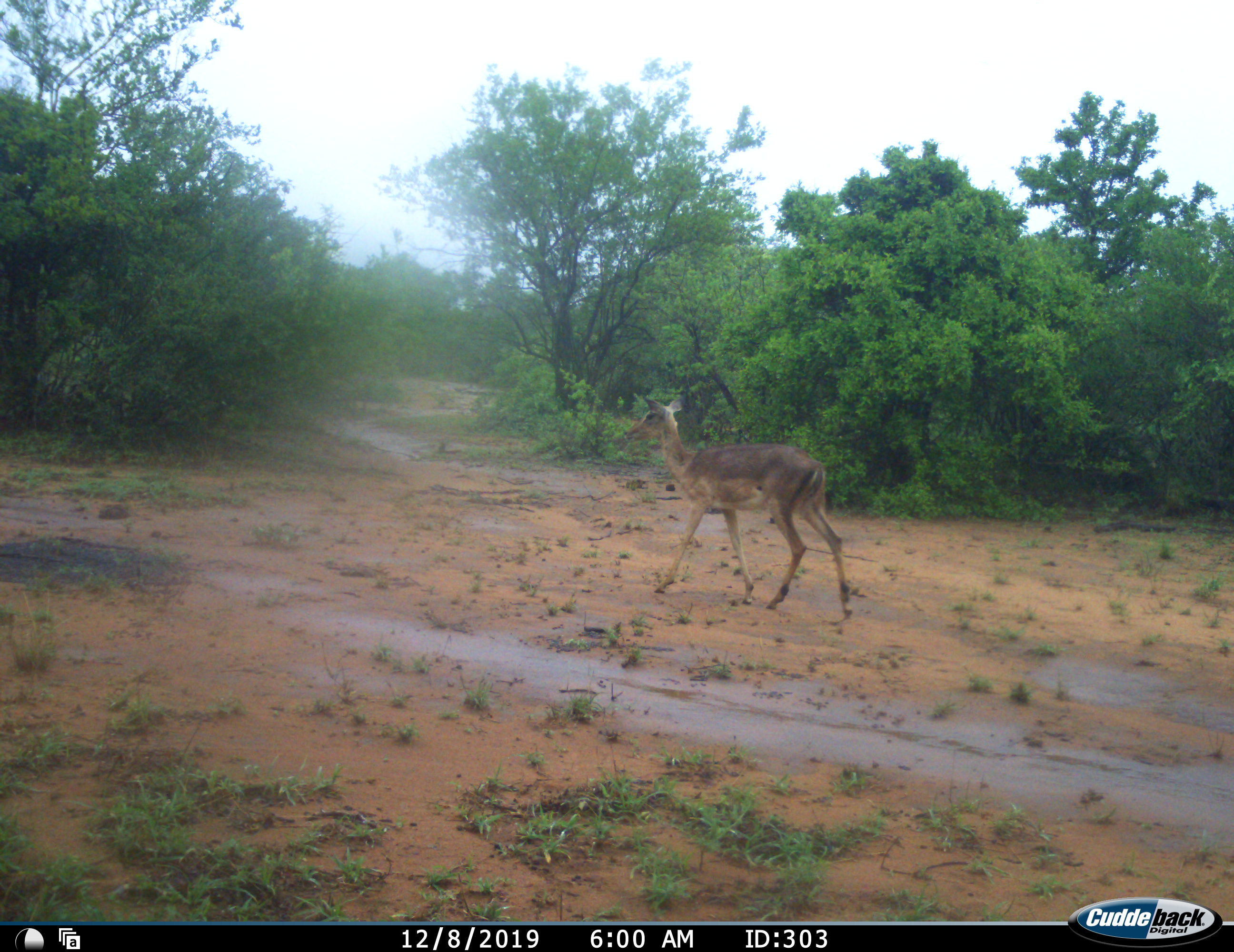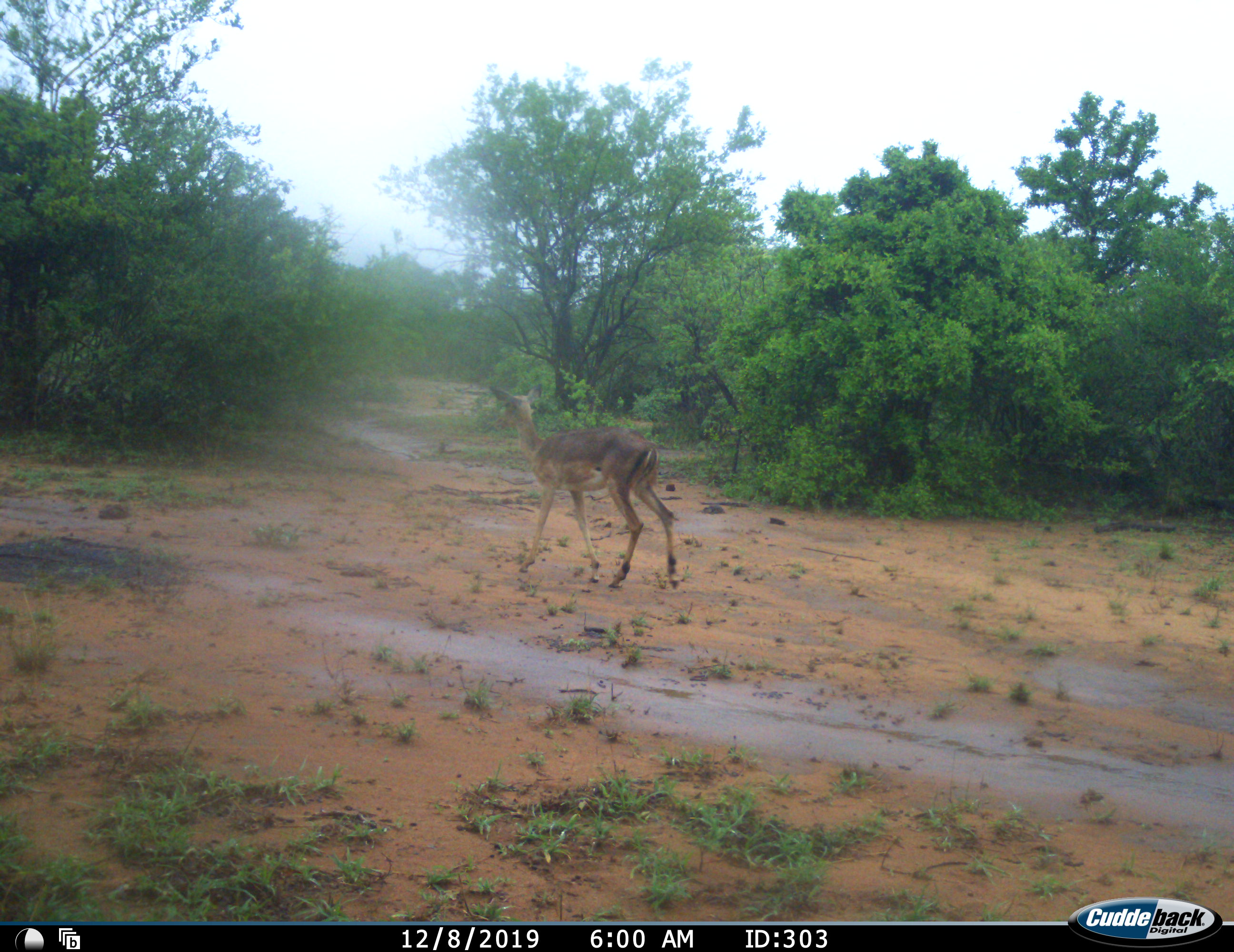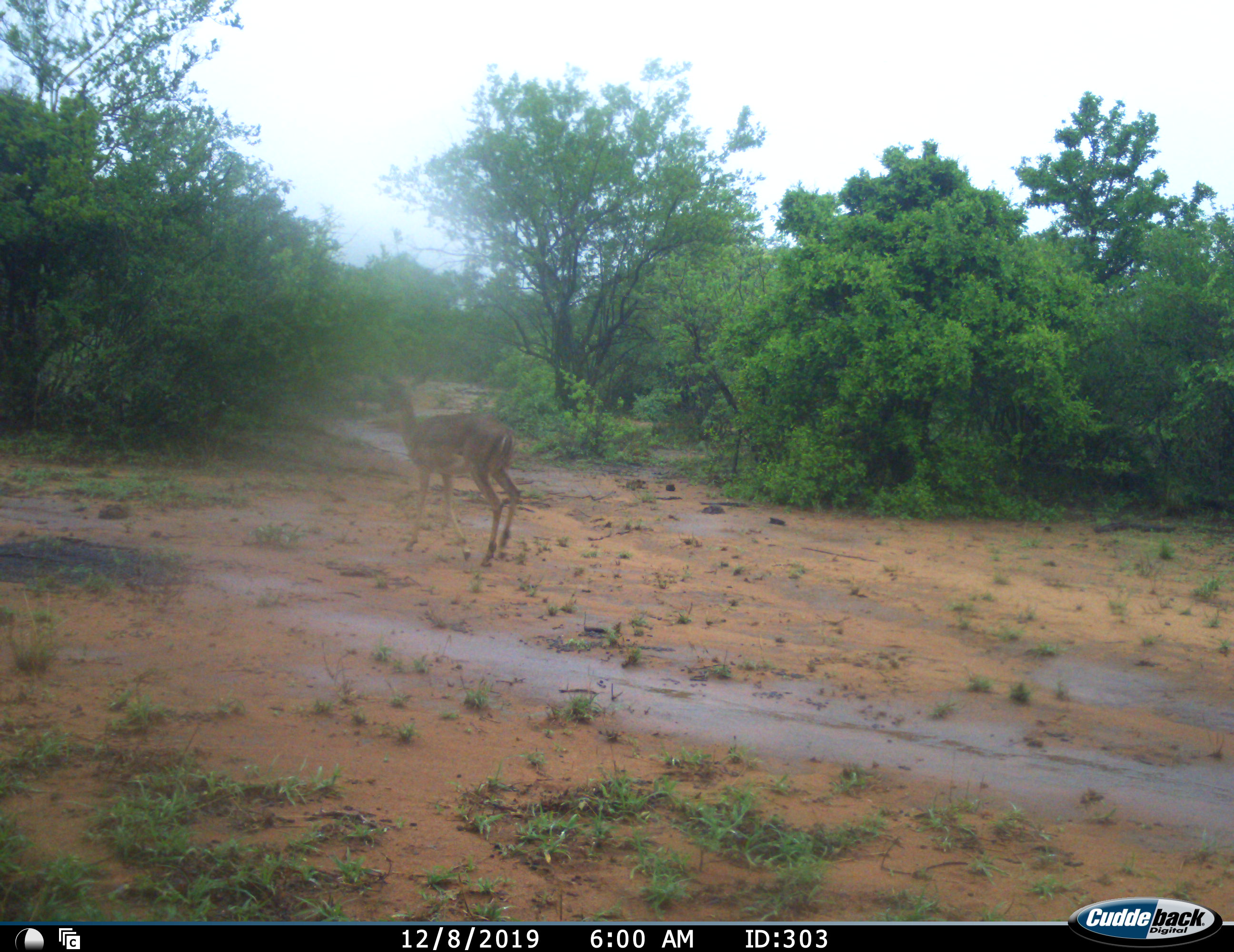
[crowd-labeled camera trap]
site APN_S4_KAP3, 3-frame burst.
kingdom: Animalia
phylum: Chordata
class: Mammalia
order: Artiodactyla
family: Bovidae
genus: Aepyceros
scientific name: Aepyceros melampus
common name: impala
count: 1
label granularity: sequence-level